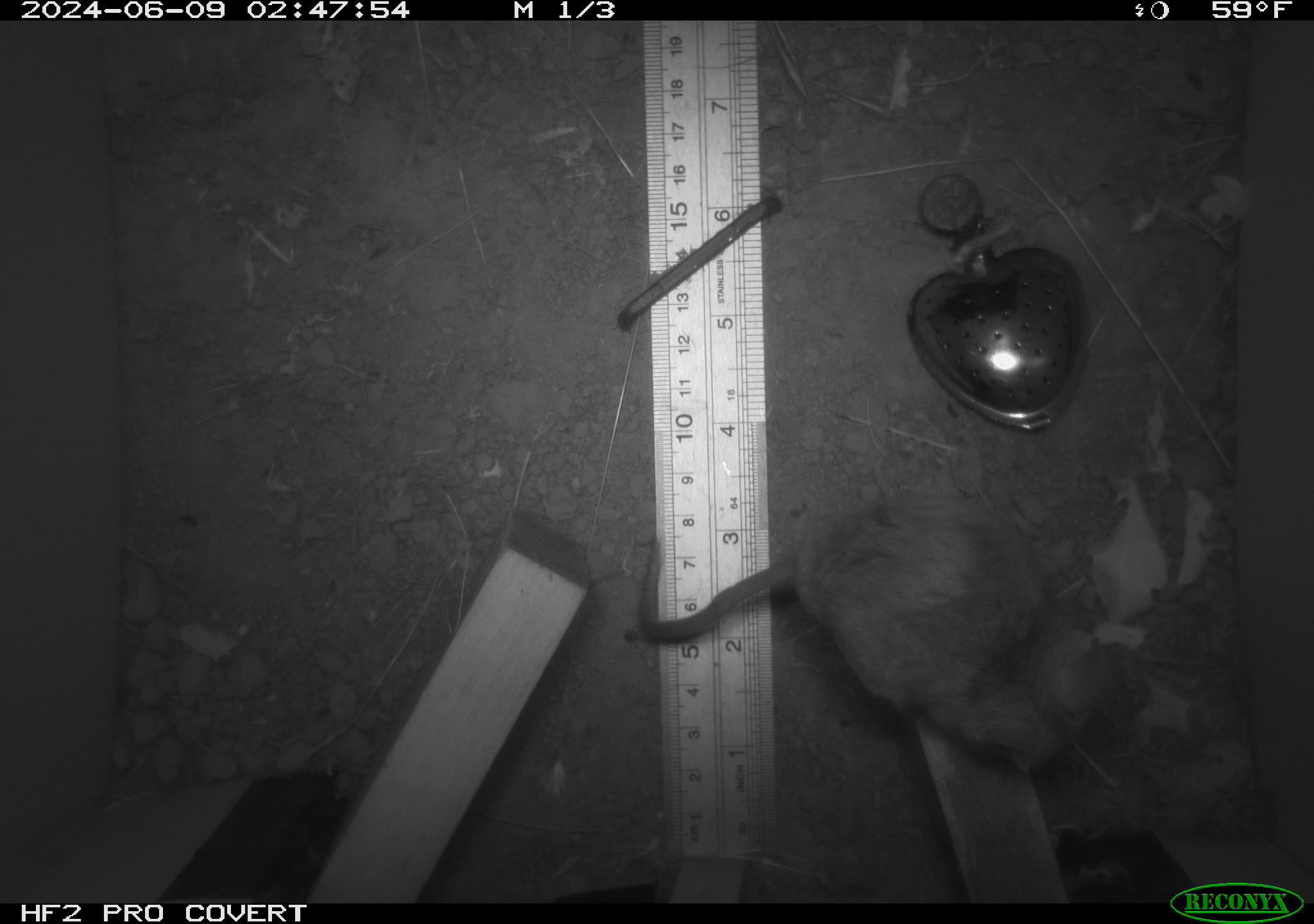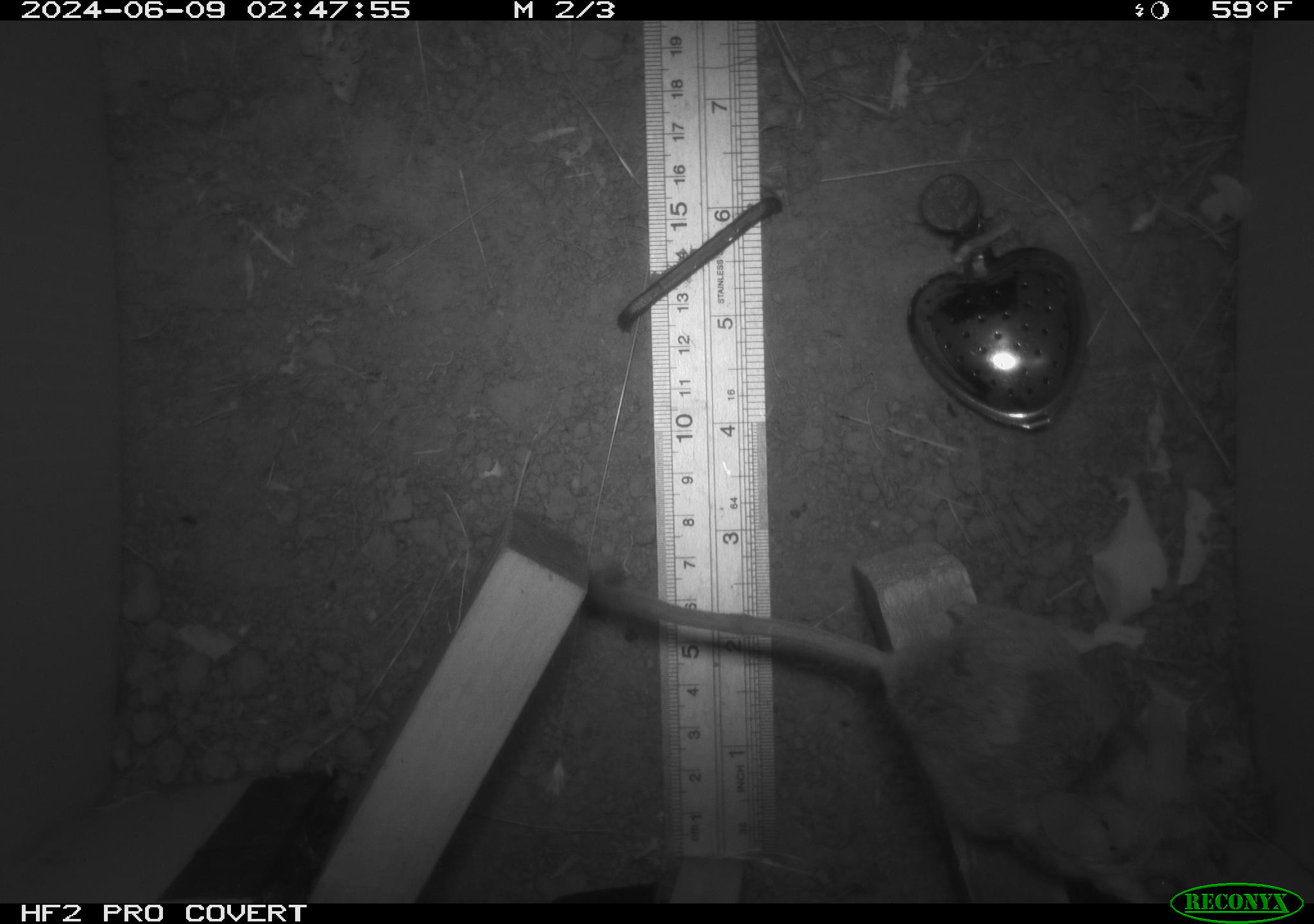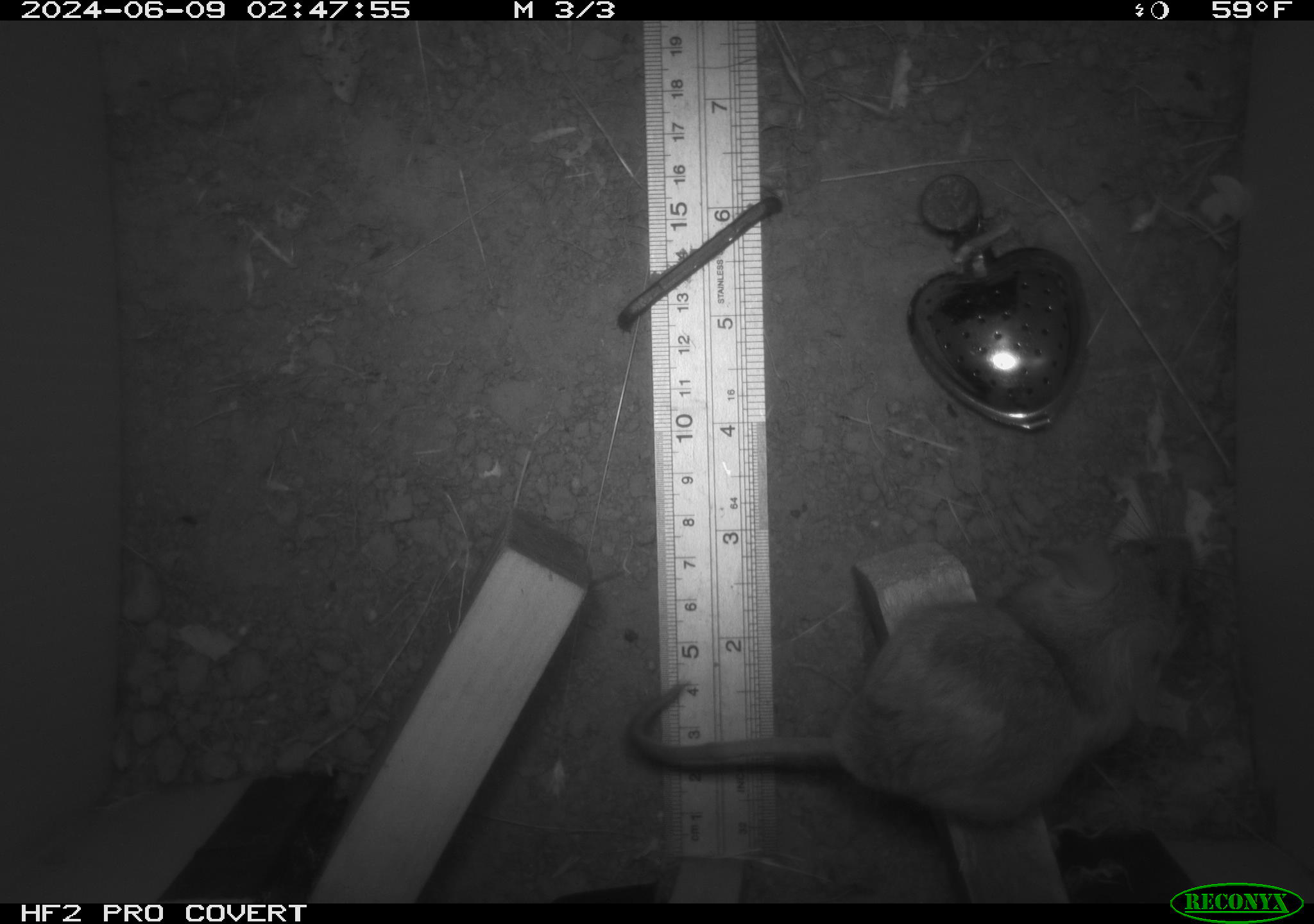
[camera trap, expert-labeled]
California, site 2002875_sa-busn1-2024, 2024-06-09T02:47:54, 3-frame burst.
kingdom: Animalia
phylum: Chordata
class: Mammalia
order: Rodentia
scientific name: Rodentia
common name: rodent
Rodent (Rodentia).